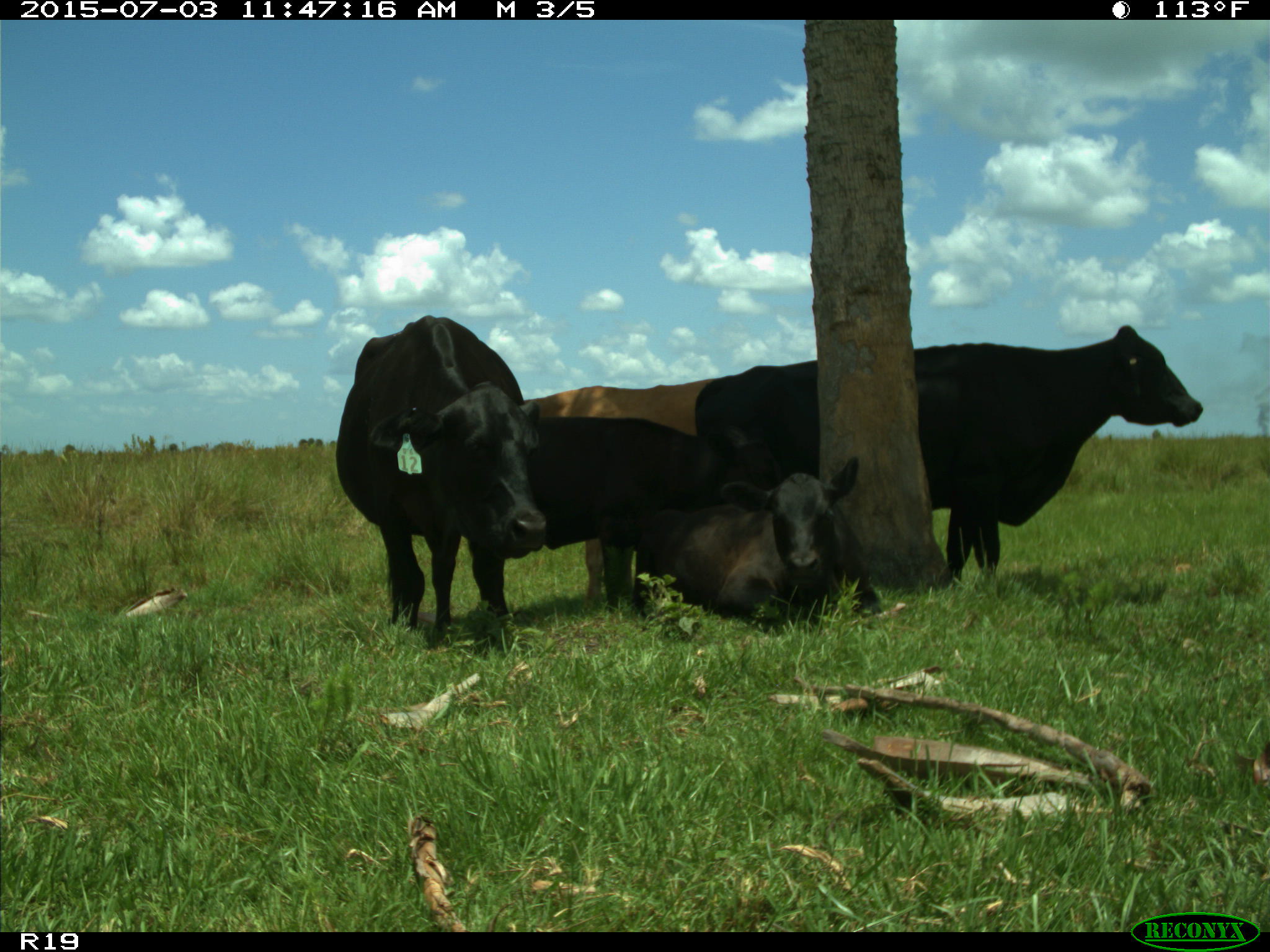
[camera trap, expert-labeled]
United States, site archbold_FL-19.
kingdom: Animalia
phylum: Chordata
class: Mammalia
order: Artiodactyla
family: Bovidae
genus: Bos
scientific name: Bos taurus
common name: domestic cow